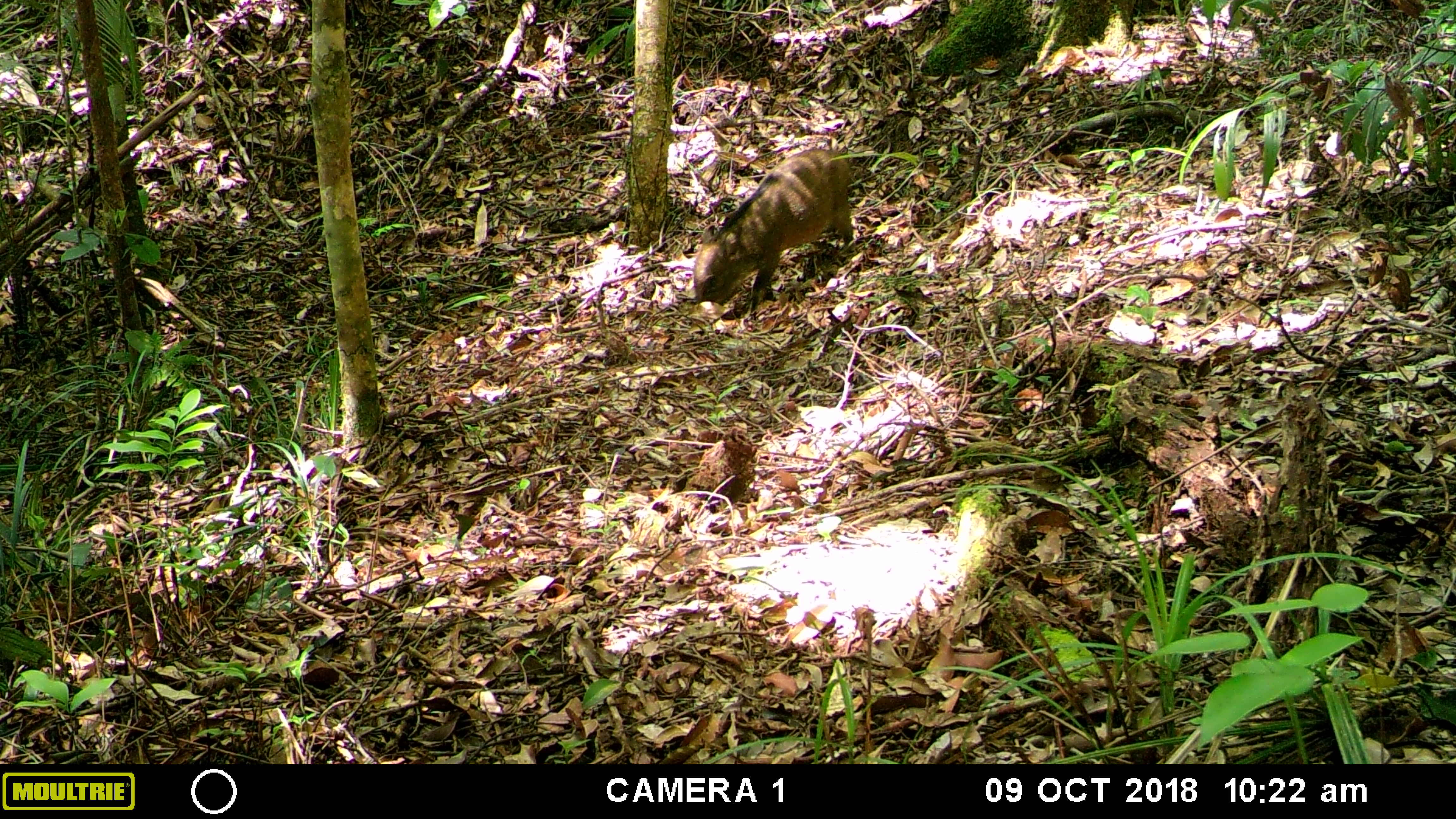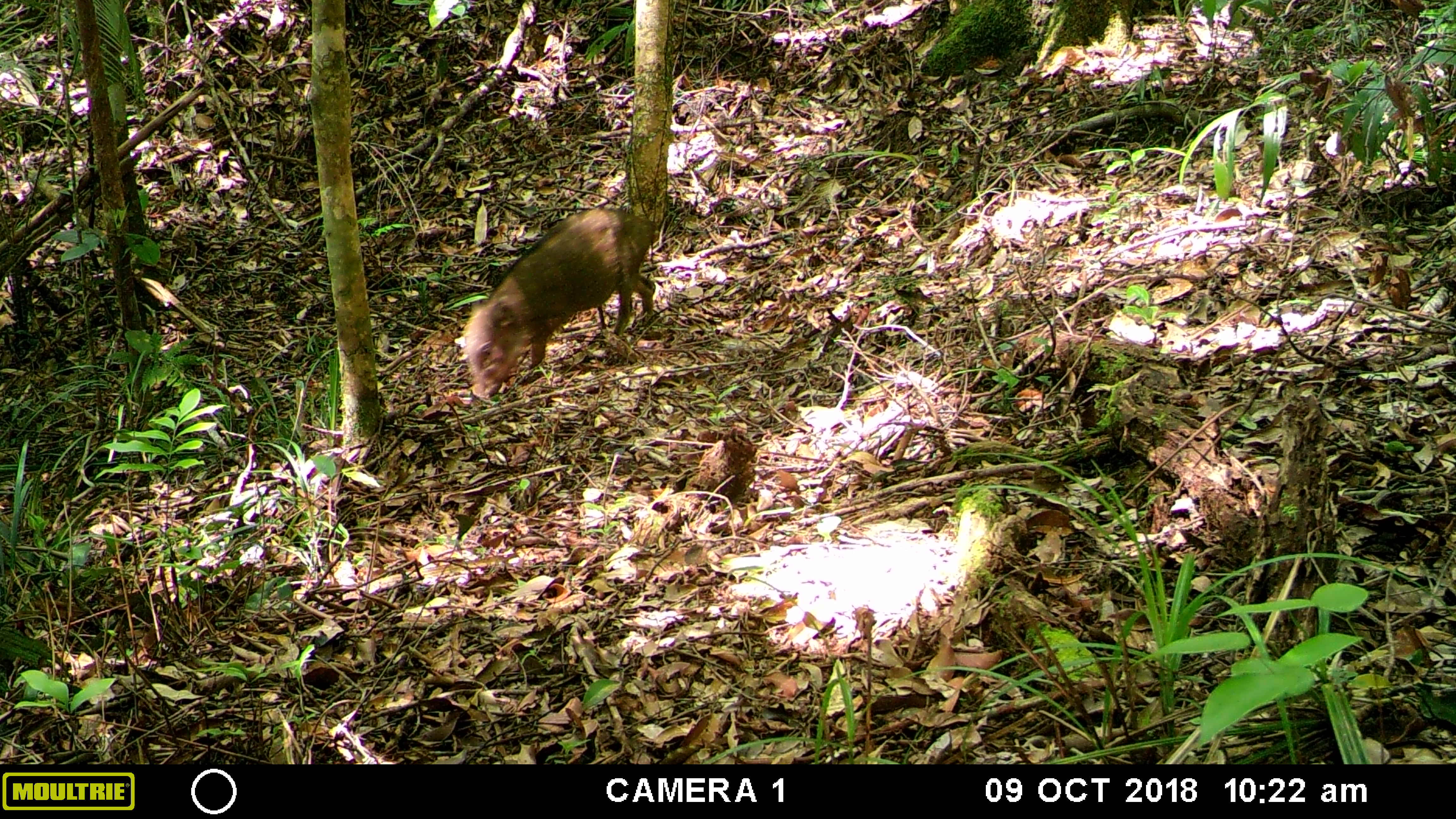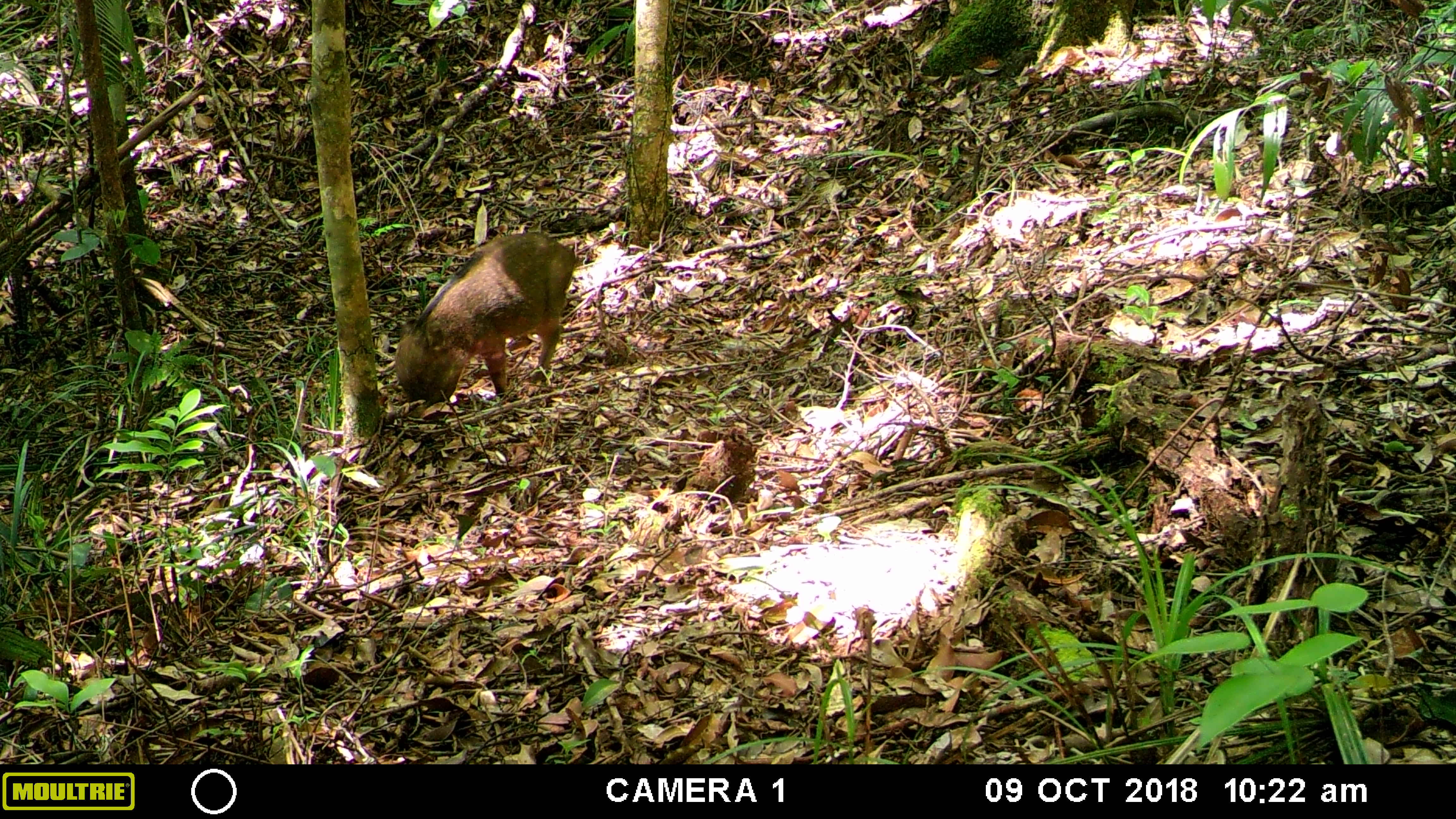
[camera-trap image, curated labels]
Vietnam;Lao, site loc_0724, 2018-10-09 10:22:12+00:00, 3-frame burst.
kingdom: Animalia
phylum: Chordata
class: Mammalia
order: Artiodactyla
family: Suidae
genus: Sus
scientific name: Sus scrofa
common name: eurasian wild pig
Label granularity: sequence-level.